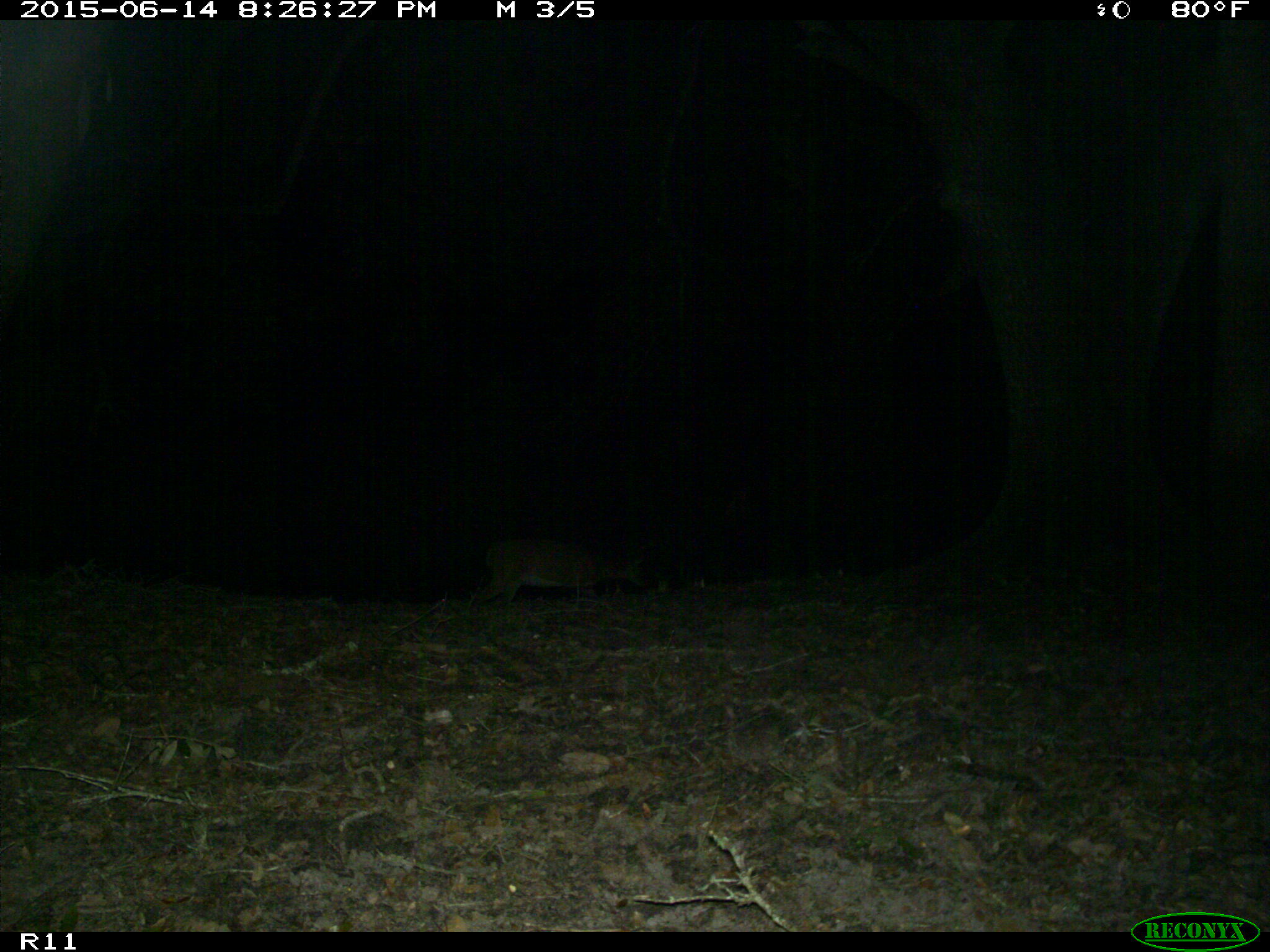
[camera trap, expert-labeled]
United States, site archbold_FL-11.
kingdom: Animalia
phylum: Chordata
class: Mammalia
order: Artiodactyla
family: Cervidae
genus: Odocoileus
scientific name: Odocoileus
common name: deer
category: unidentified deer